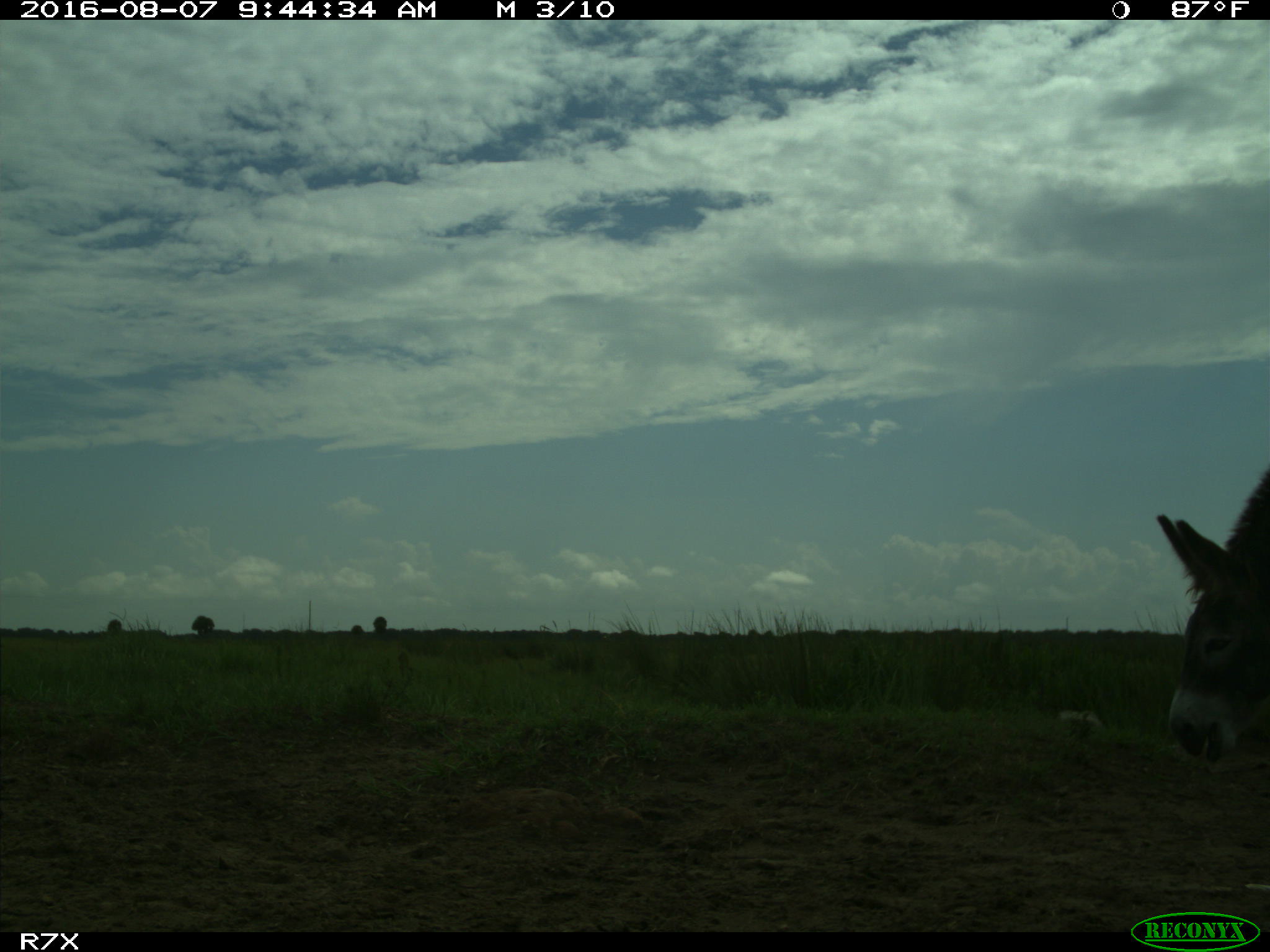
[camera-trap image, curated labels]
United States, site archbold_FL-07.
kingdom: Animalia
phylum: Chordata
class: Mammalia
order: Perissodactyla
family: Equidae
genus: Equus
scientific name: Equus africanus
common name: african wild ass